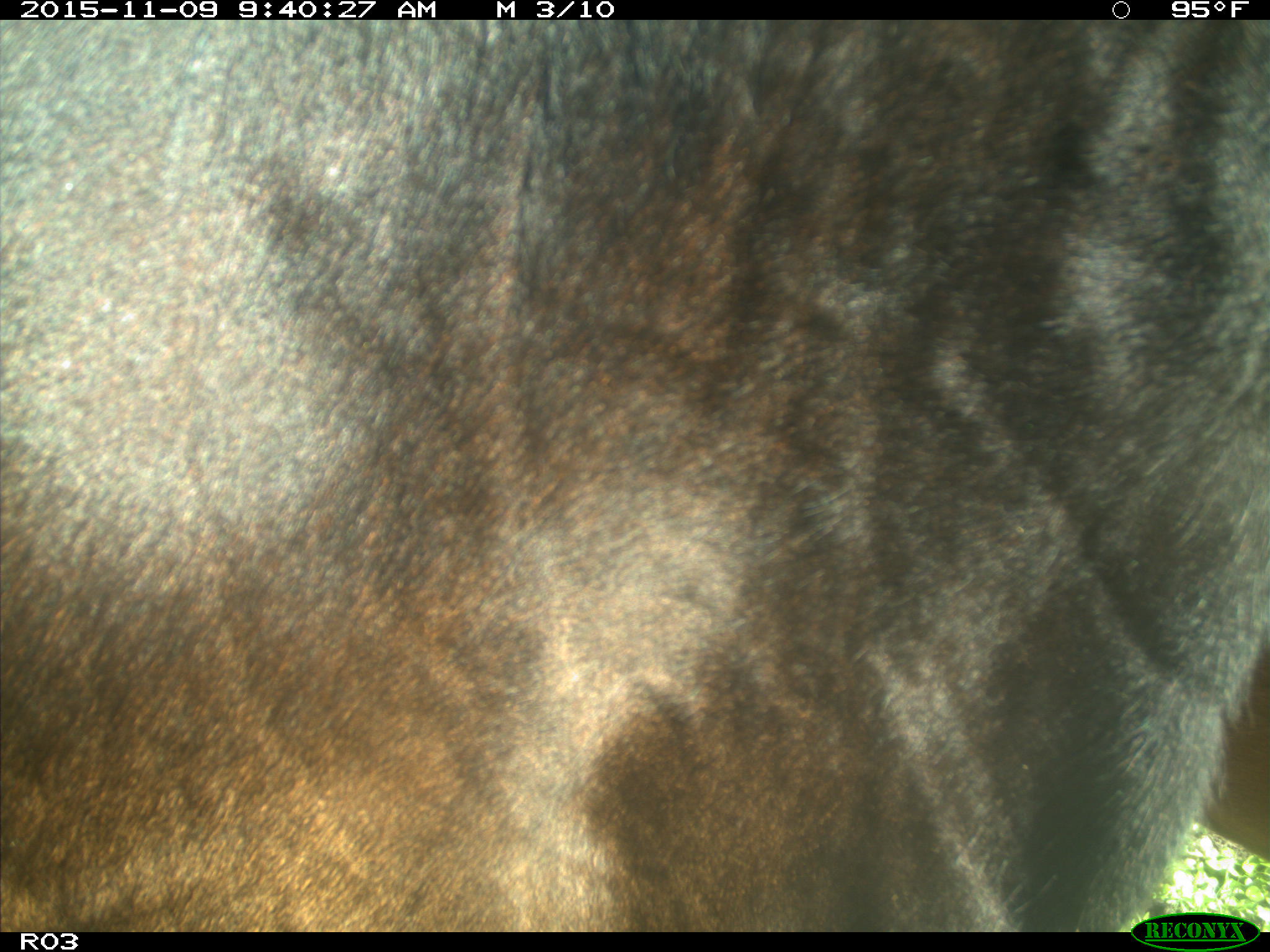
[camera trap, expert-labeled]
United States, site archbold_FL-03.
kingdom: Animalia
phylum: Chordata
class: Mammalia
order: Artiodactyla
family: Bovidae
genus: Bos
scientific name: Bos taurus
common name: domestic cow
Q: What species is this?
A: Bos taurus (domestic cow).